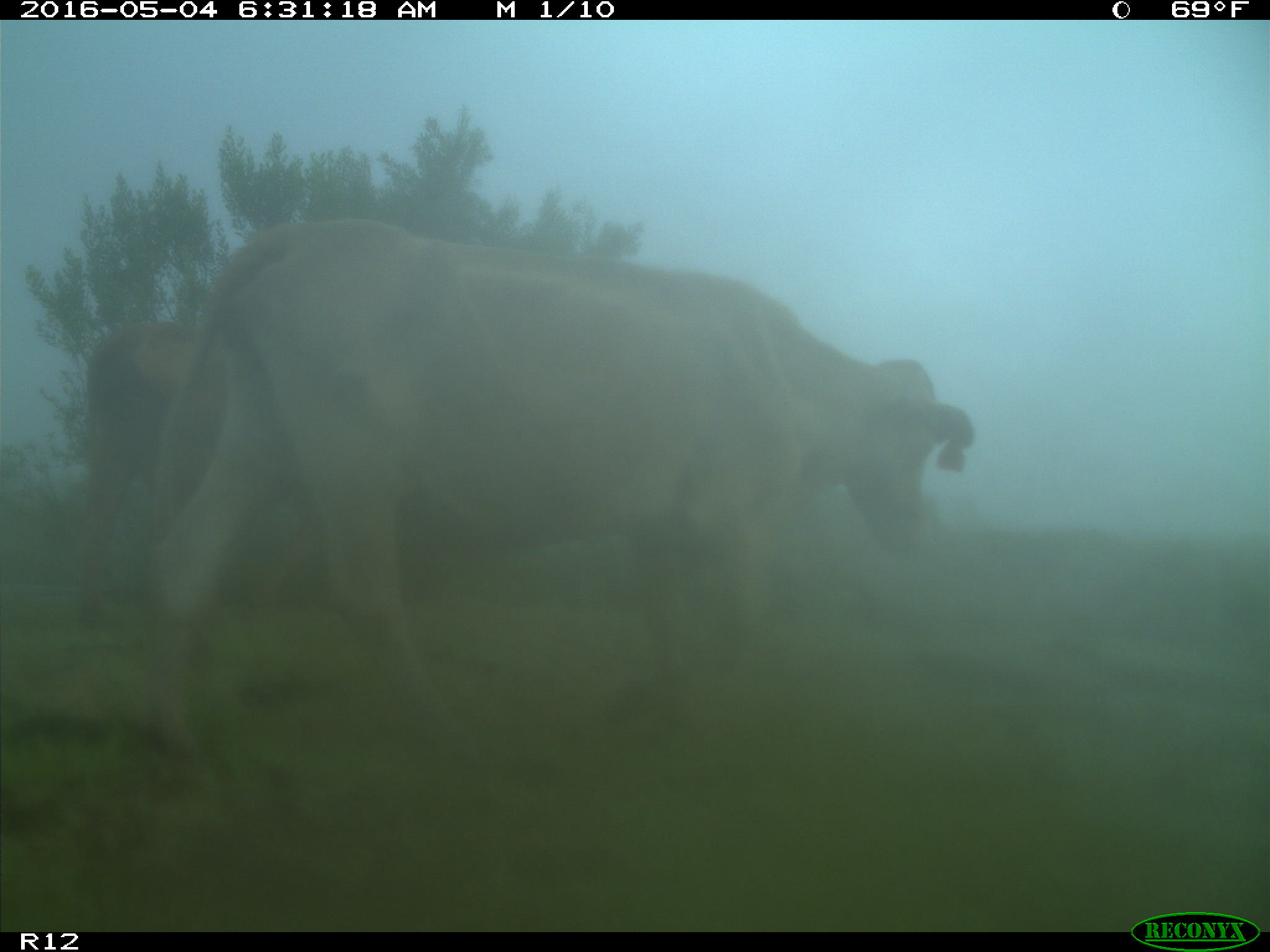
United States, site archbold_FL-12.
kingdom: Animalia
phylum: Chordata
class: Mammalia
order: Artiodactyla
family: Bovidae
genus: Bos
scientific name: Bos taurus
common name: domestic cow